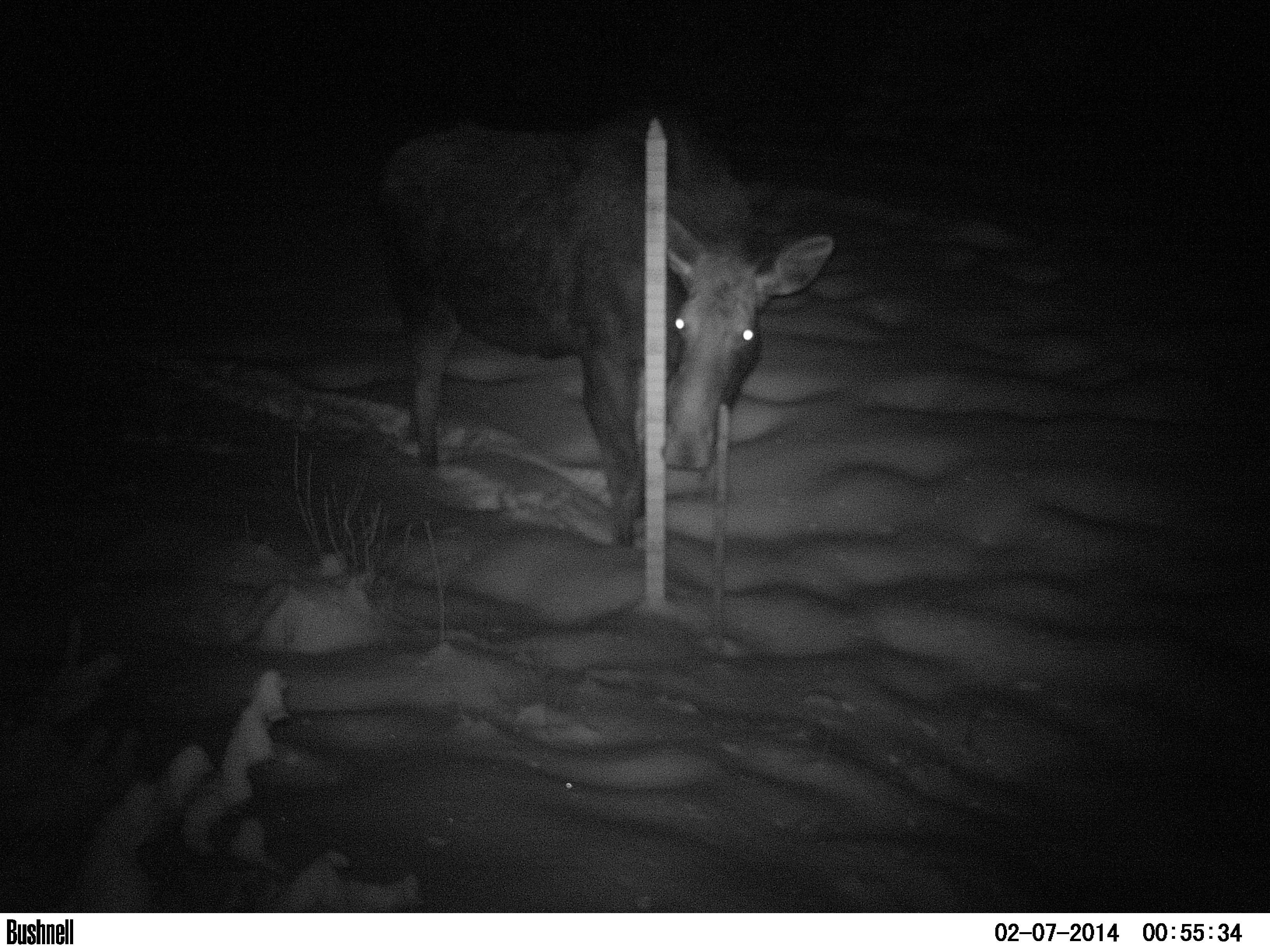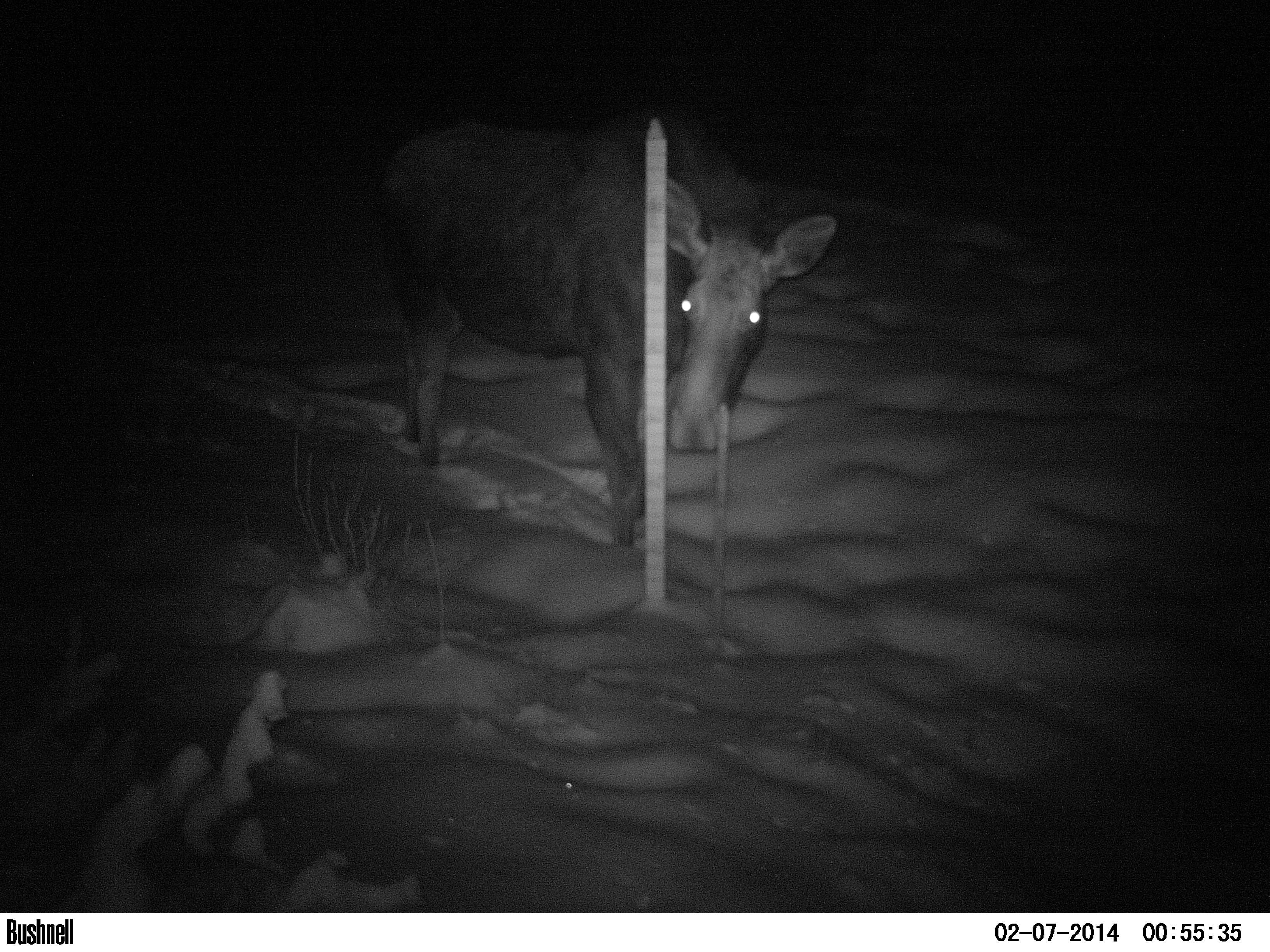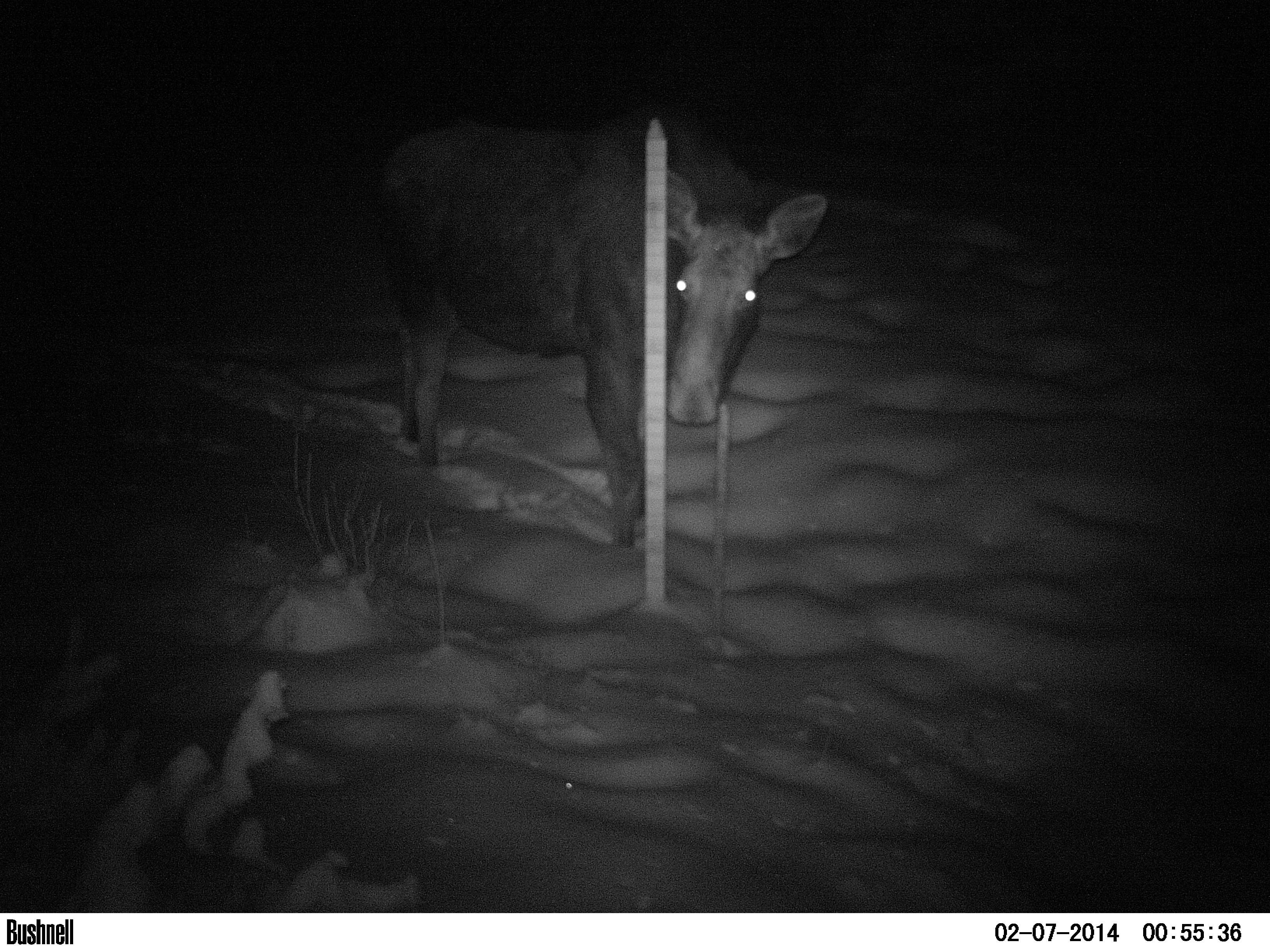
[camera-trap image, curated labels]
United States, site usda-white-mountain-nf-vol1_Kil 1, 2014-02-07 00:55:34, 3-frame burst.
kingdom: Animalia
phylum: Chordata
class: Mammalia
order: Artiodactyla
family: Cervidae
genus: Alces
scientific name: Alces alces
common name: moose